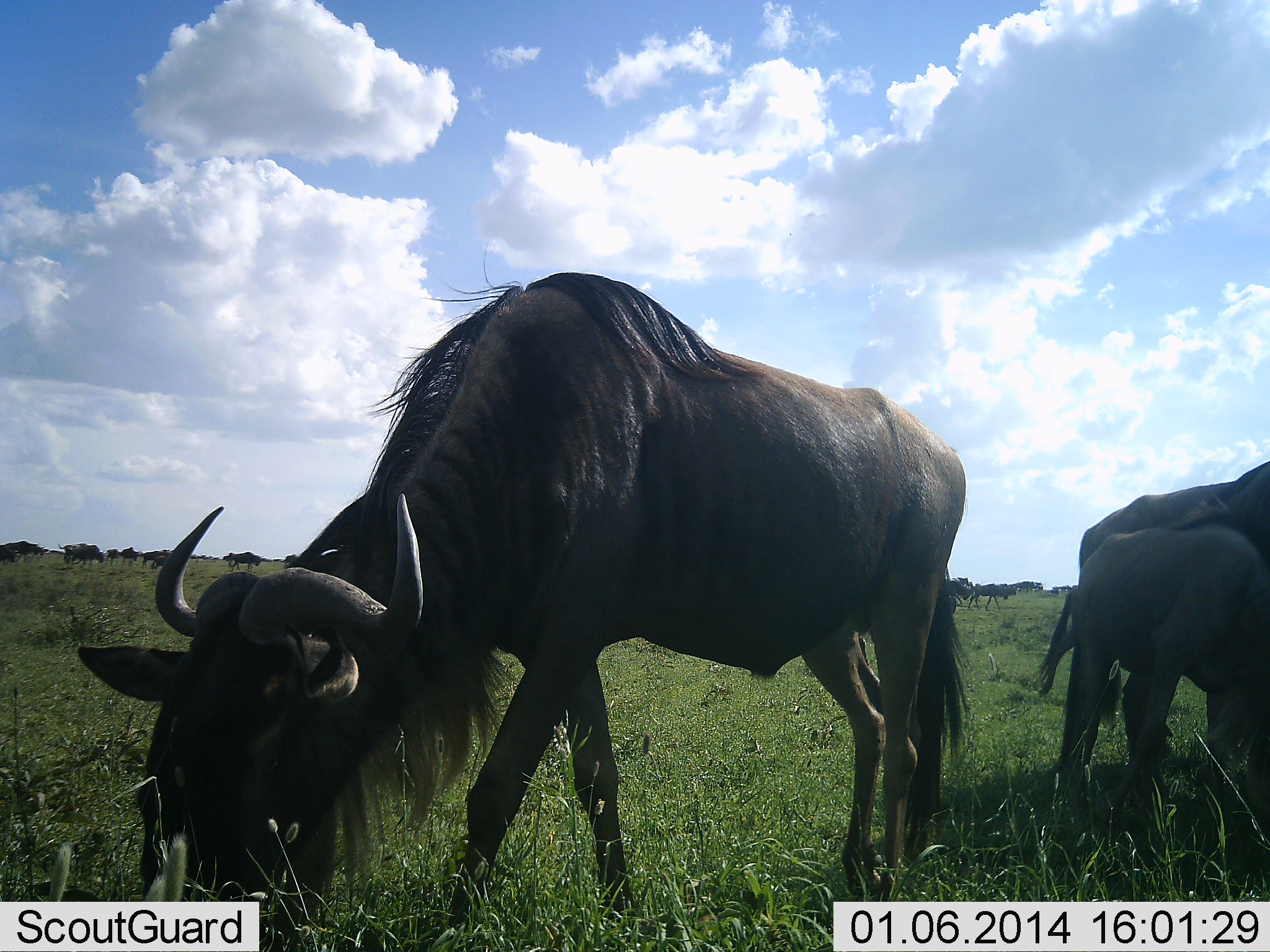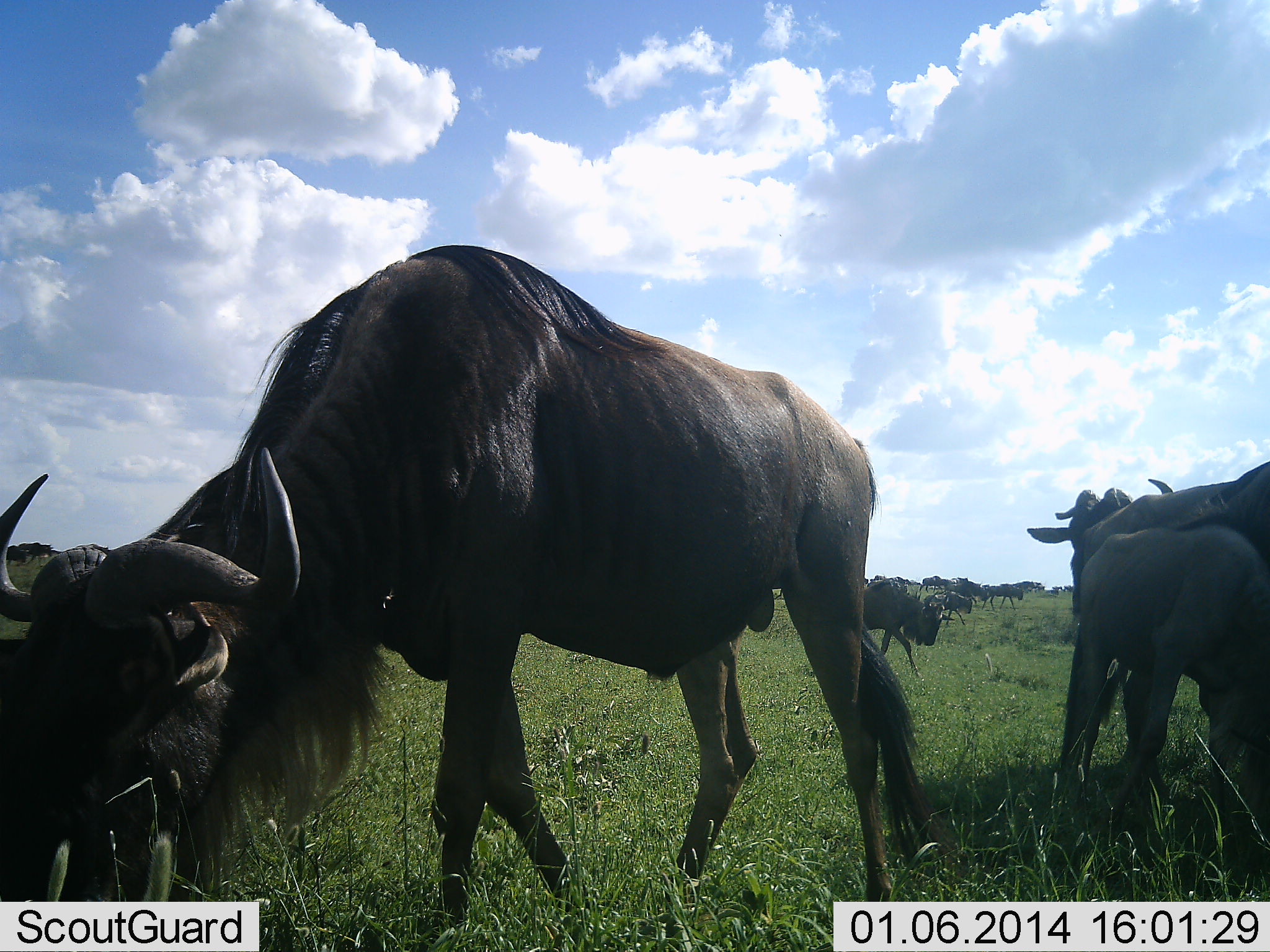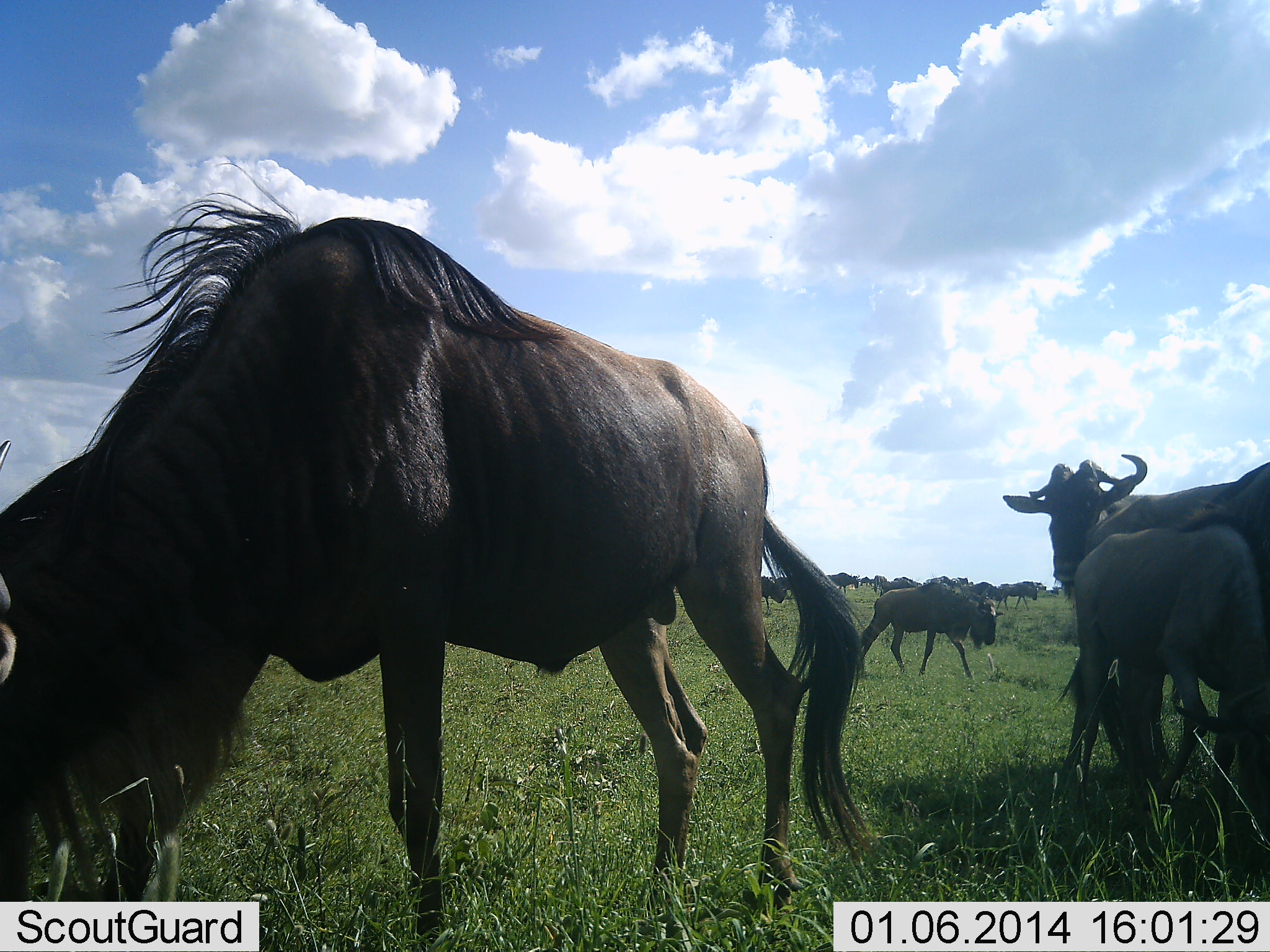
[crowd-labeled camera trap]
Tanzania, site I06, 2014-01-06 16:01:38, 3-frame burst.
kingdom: Animalia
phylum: Chordata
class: Mammalia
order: Artiodactyla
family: Bovidae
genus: Connochaetes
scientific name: Connochaetes taurinus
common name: blue wildebeest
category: wildebeest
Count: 11-50.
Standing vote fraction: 40%.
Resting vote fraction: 0%.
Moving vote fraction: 50%.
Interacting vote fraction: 0%.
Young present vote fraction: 70%.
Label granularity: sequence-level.